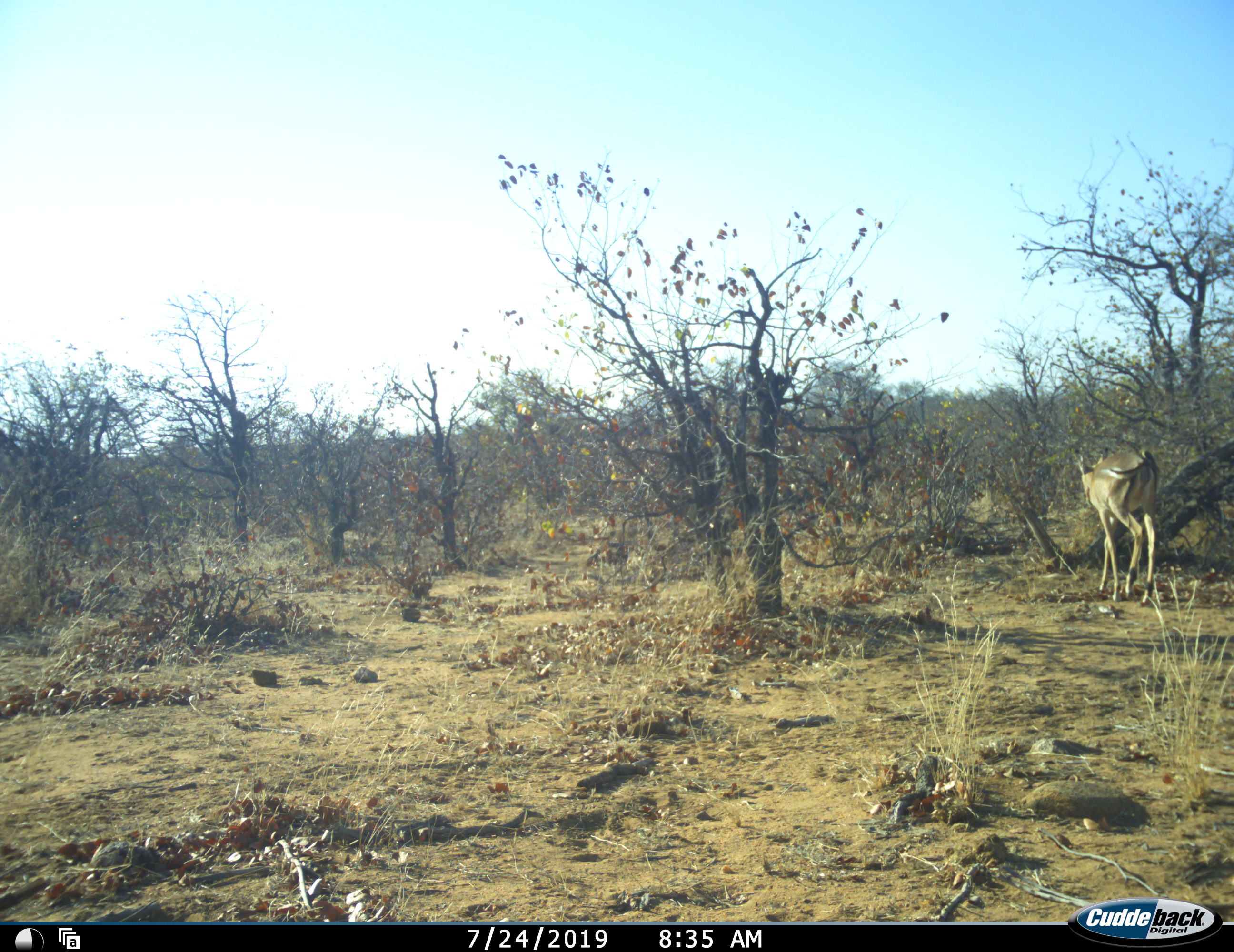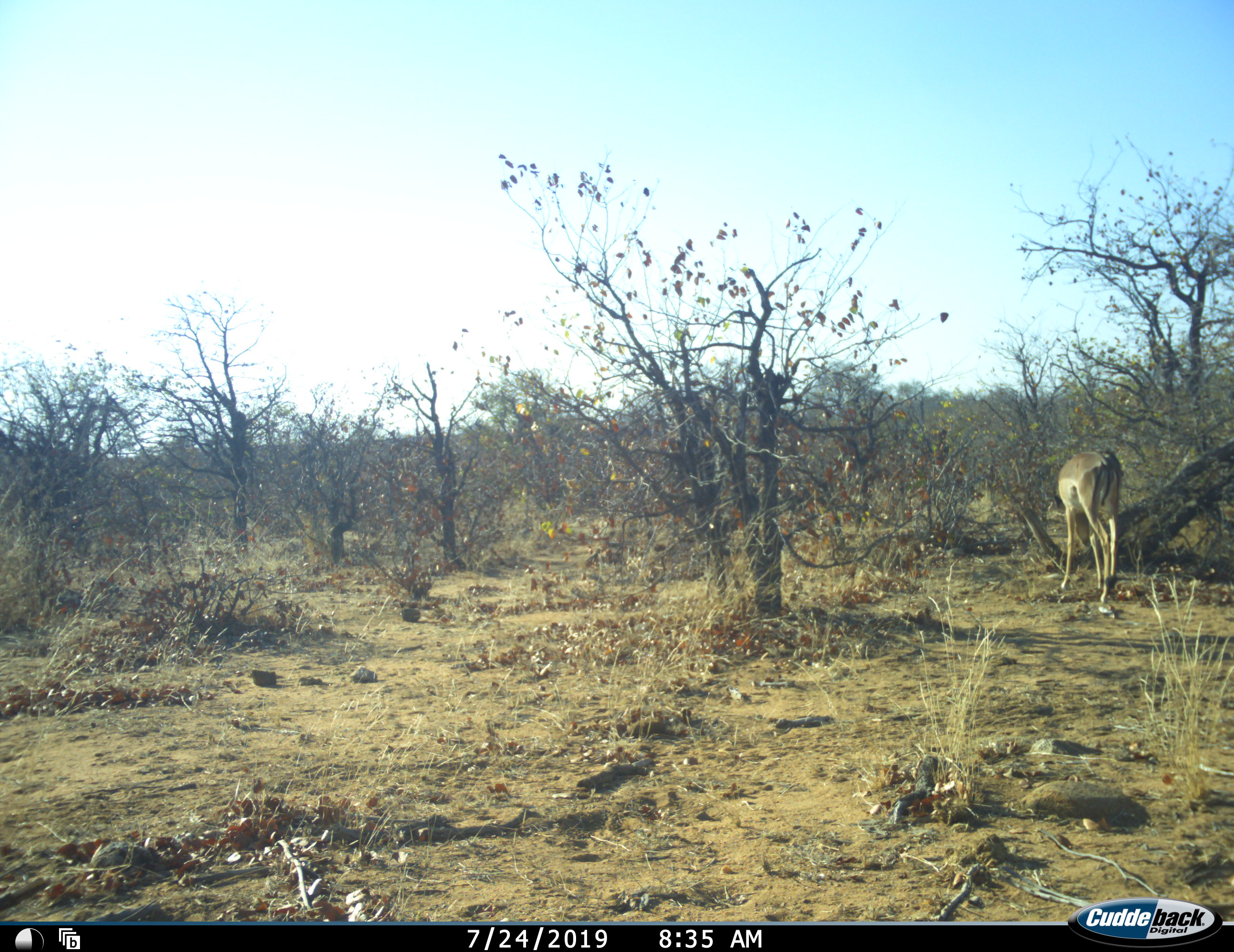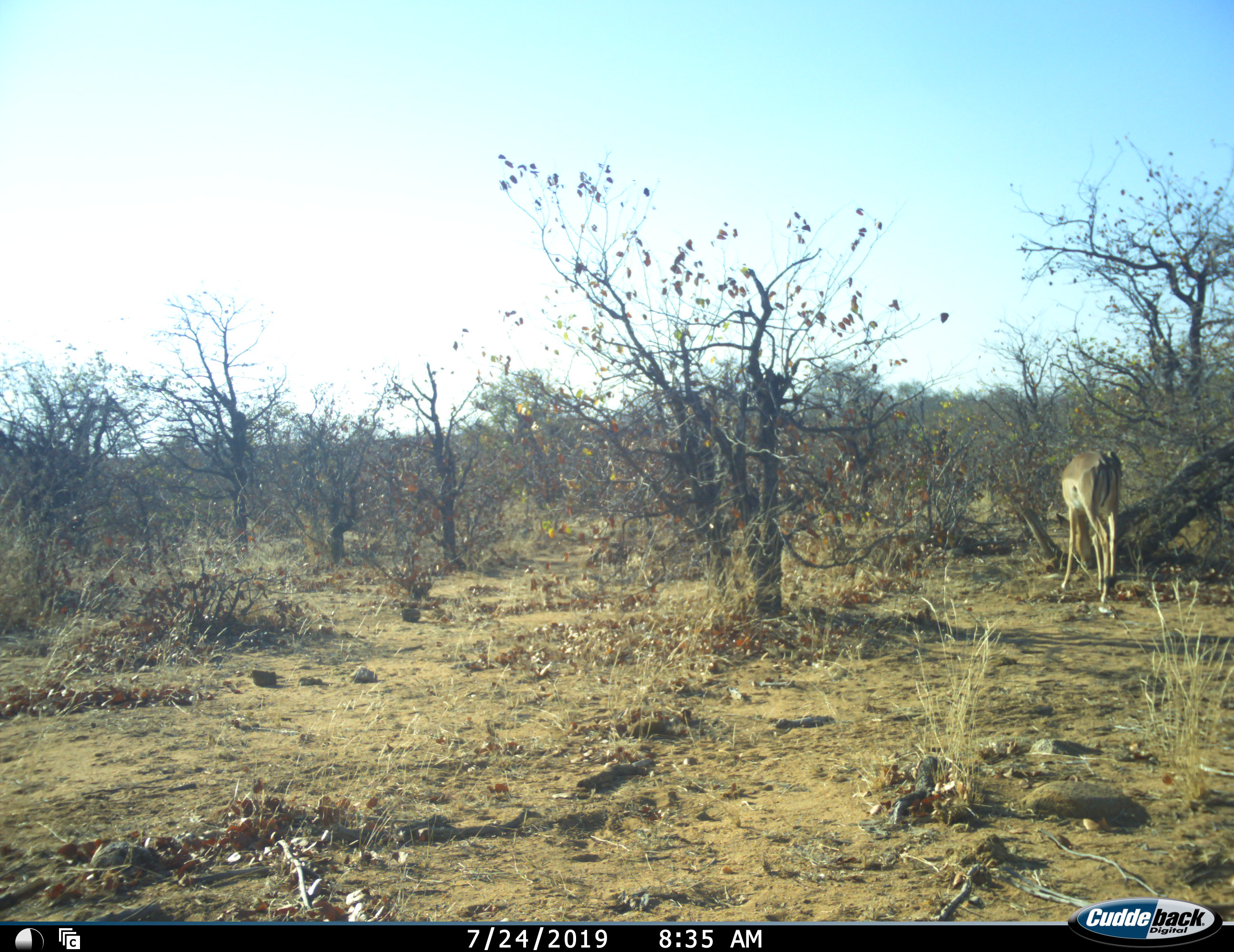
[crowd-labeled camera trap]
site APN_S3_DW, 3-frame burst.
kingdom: Animalia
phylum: Chordata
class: Mammalia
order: Artiodactyla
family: Bovidae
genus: Aepyceros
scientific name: Aepyceros melampus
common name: impala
Impala (Aepyceros melampus), count 1. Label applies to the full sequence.